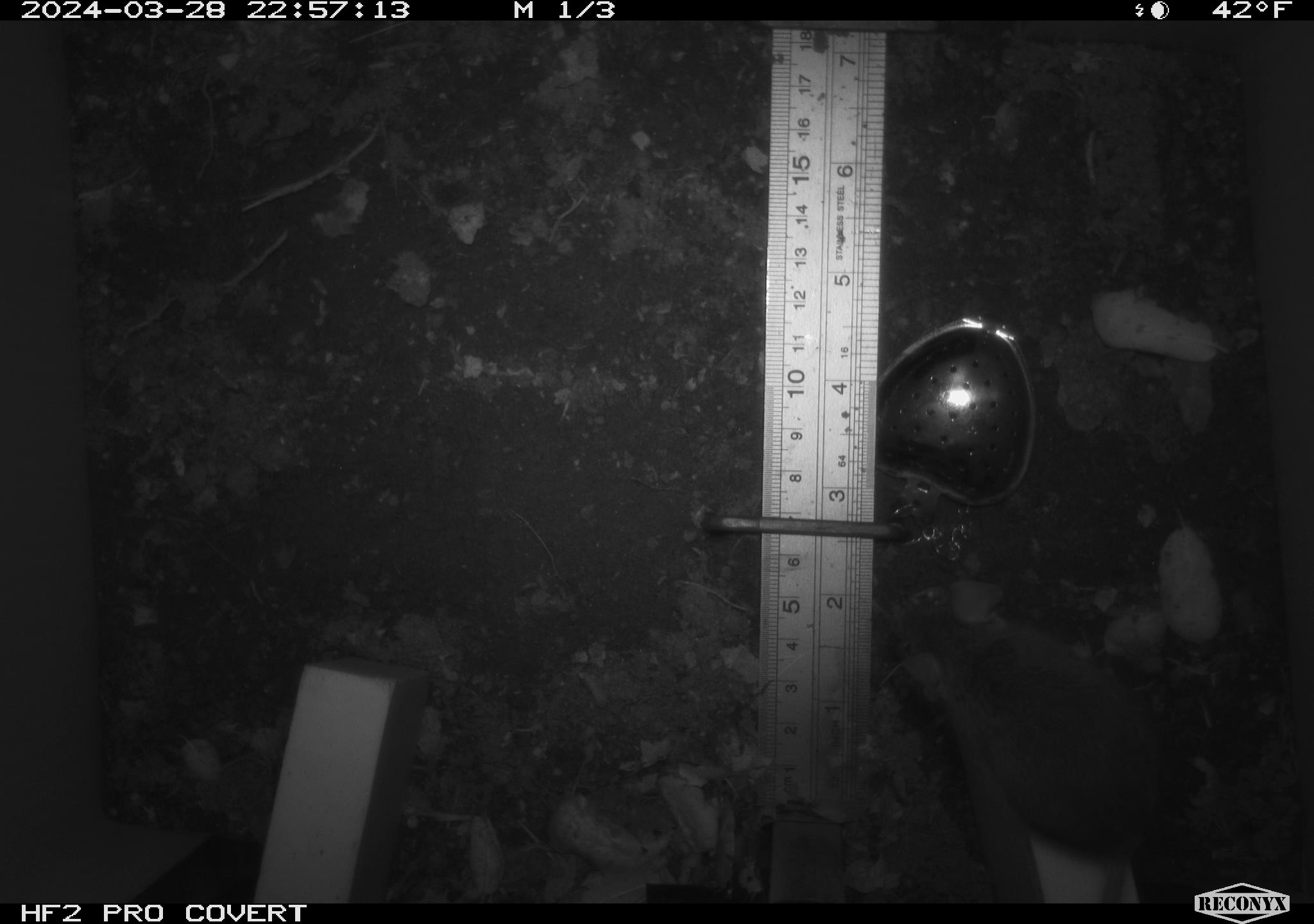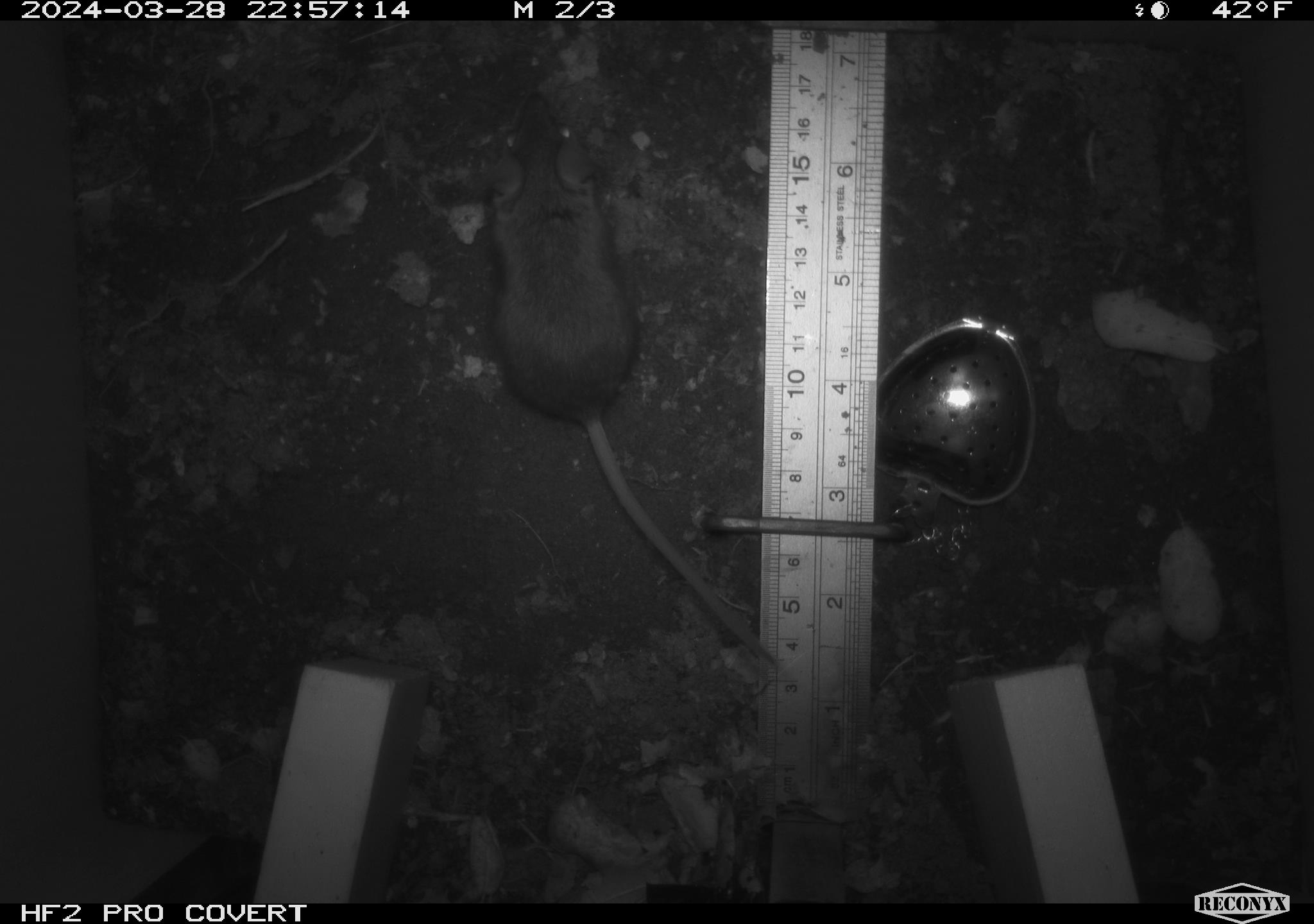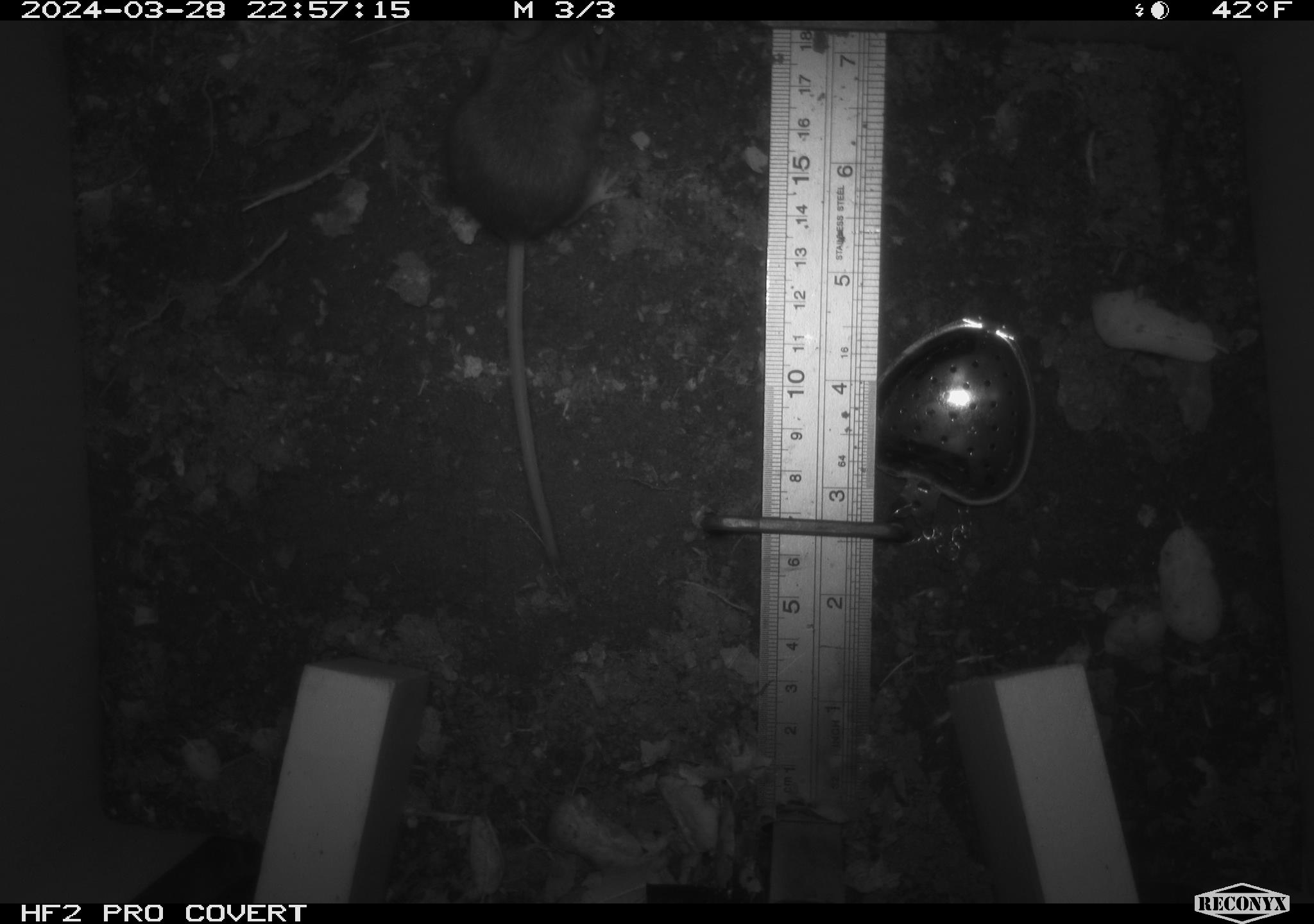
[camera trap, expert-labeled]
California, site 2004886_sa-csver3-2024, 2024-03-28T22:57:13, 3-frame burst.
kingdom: Animalia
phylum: Chordata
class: Mammalia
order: Rodentia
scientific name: Rodentia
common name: rodent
Rodent (Rodentia).